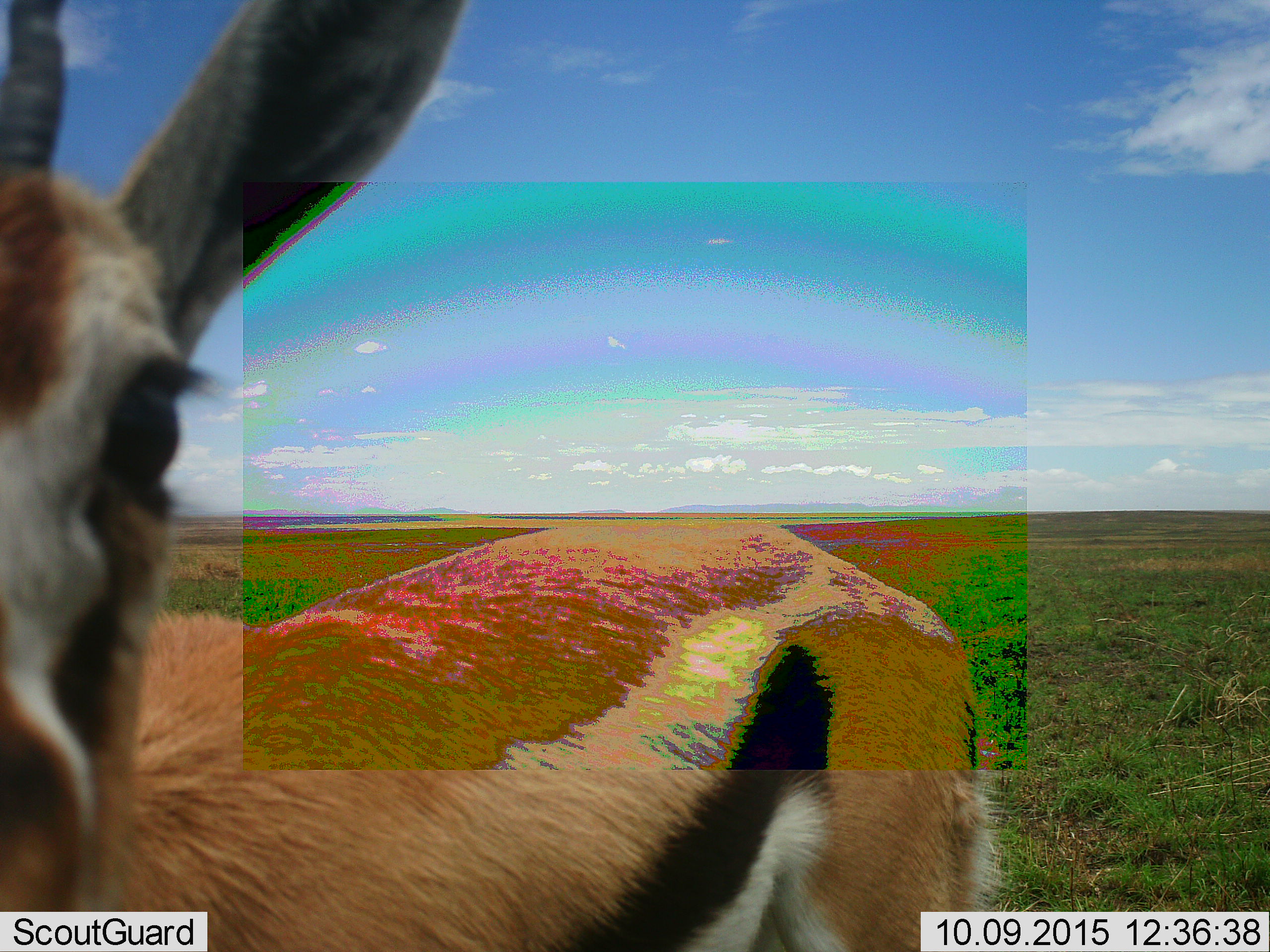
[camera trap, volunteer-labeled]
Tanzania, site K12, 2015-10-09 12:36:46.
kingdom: Animalia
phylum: Chordata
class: Mammalia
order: Artiodactyla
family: Bovidae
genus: Eudorcas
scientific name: Eudorcas thomsonii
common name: thomson's gazelle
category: gazellethomsons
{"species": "gazellethomsons (thomson's gazelle) (Eudorcas thomsonii)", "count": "1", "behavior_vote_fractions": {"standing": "67%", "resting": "0%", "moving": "33%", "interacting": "0%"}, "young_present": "0%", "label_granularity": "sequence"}